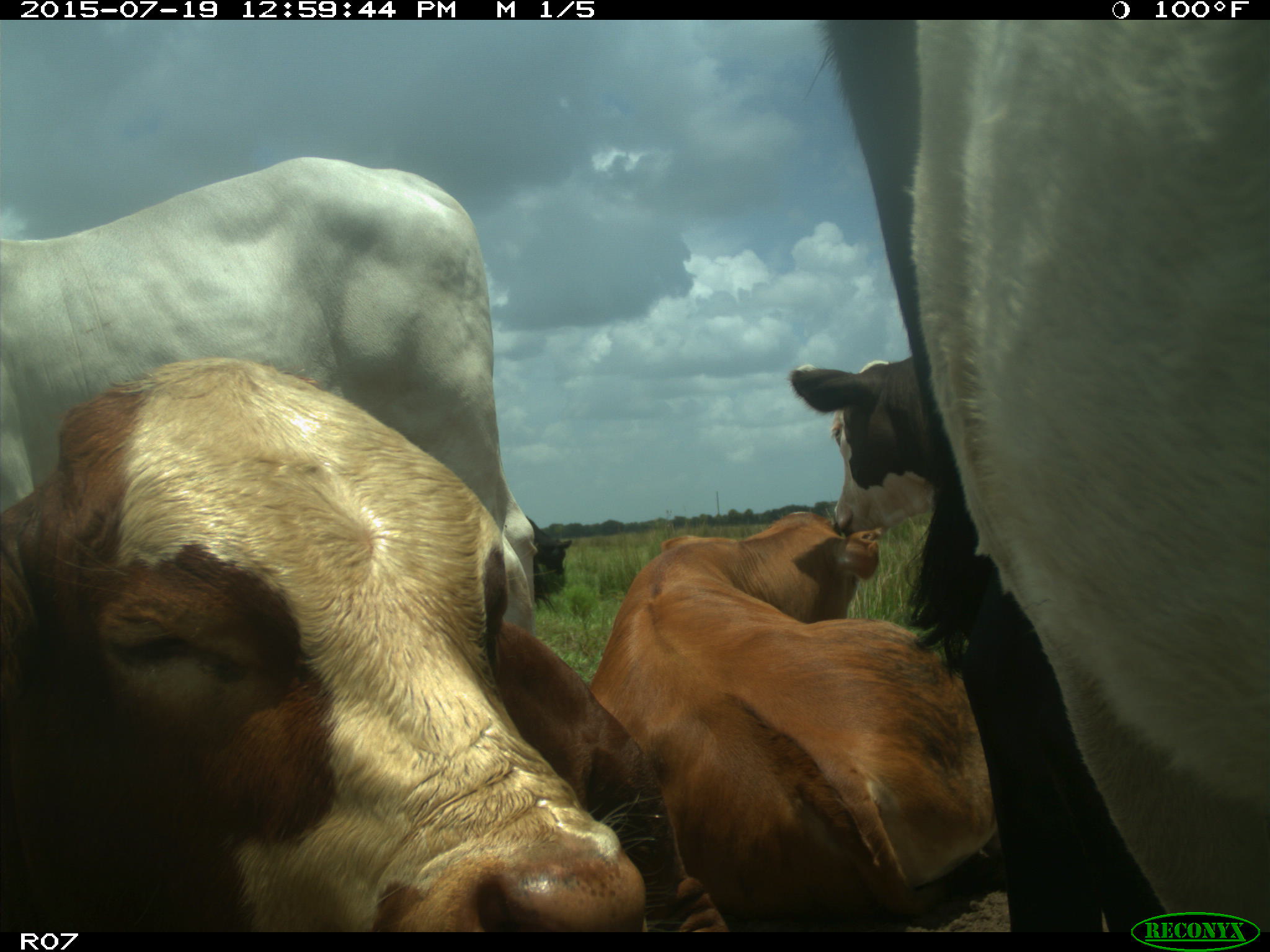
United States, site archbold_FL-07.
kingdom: Animalia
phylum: Chordata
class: Mammalia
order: Artiodactyla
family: Bovidae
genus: Bos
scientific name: Bos taurus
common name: domestic cow